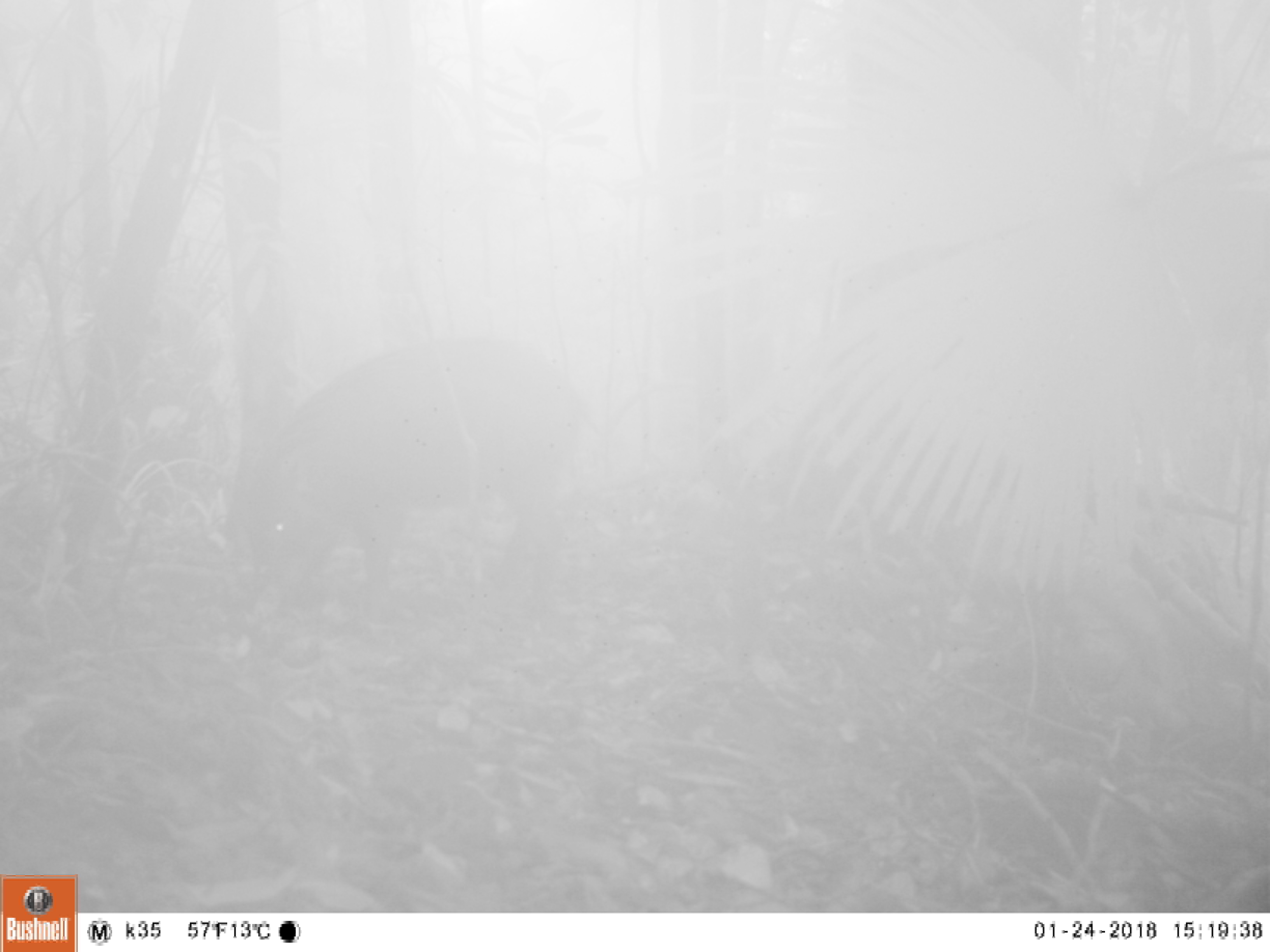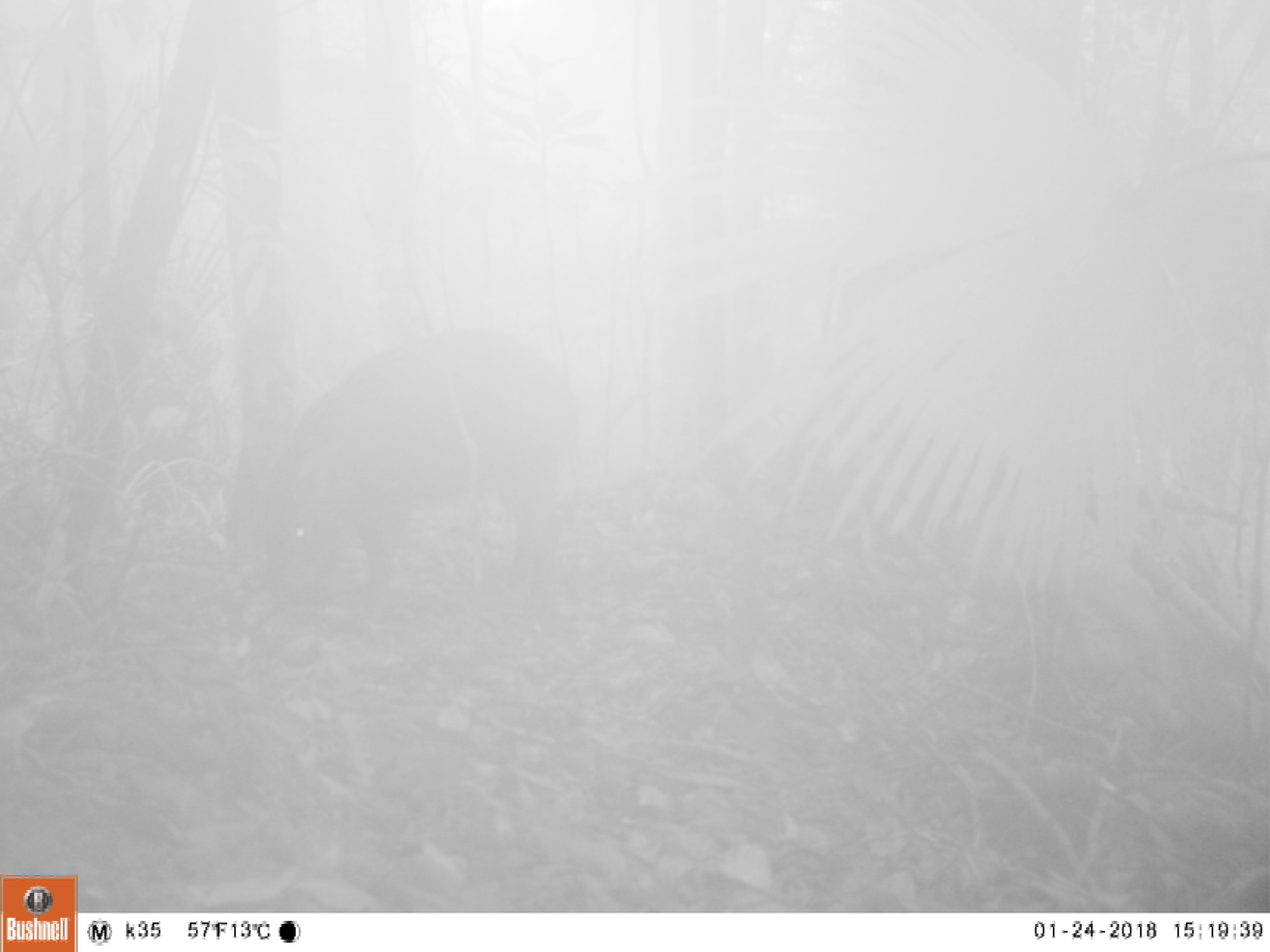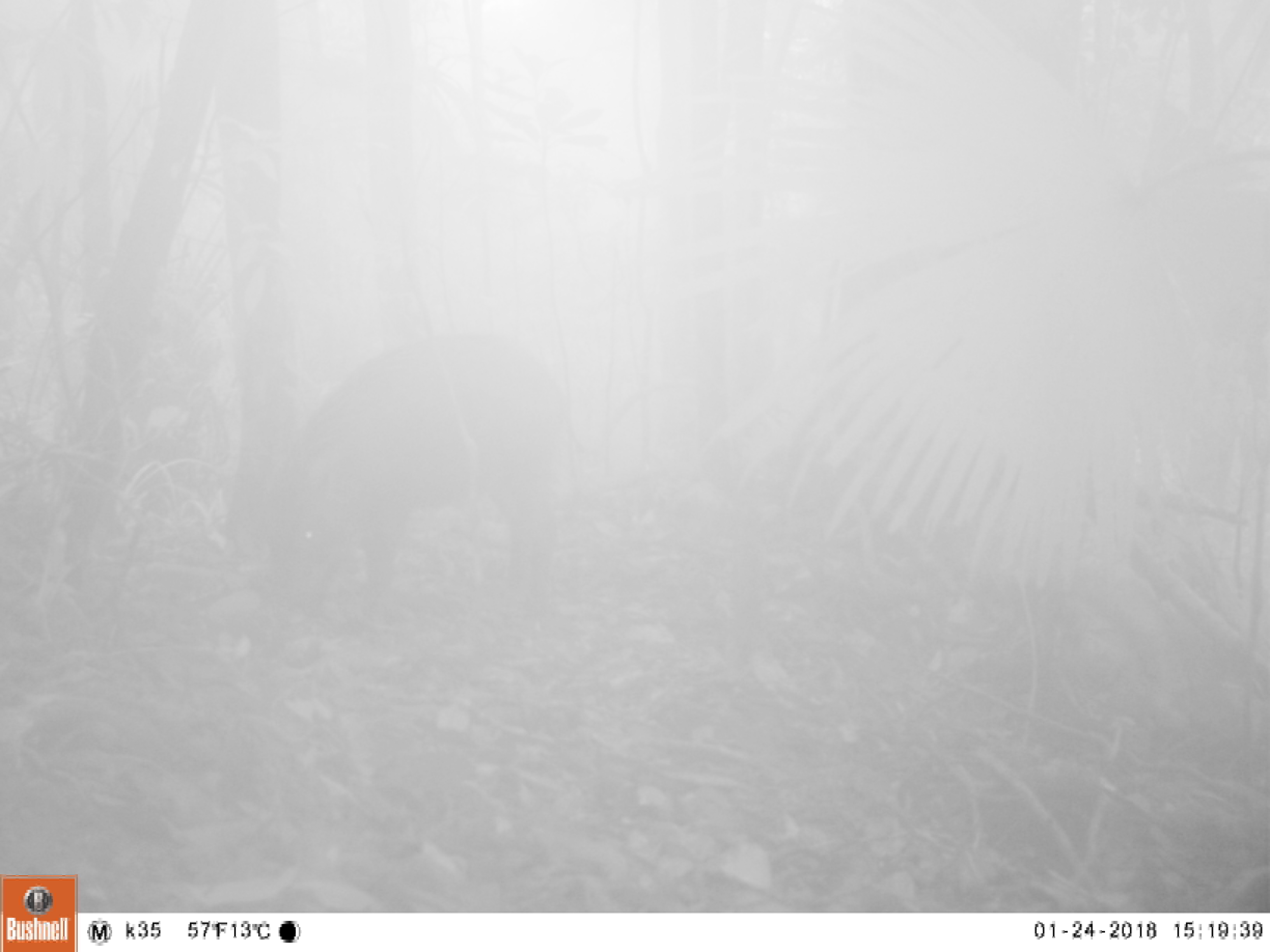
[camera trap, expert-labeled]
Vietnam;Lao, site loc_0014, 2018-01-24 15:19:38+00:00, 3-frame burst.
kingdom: Animalia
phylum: Chordata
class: Mammalia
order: Artiodactyla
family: Suidae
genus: Sus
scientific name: Sus scrofa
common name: eurasian wild pig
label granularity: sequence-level